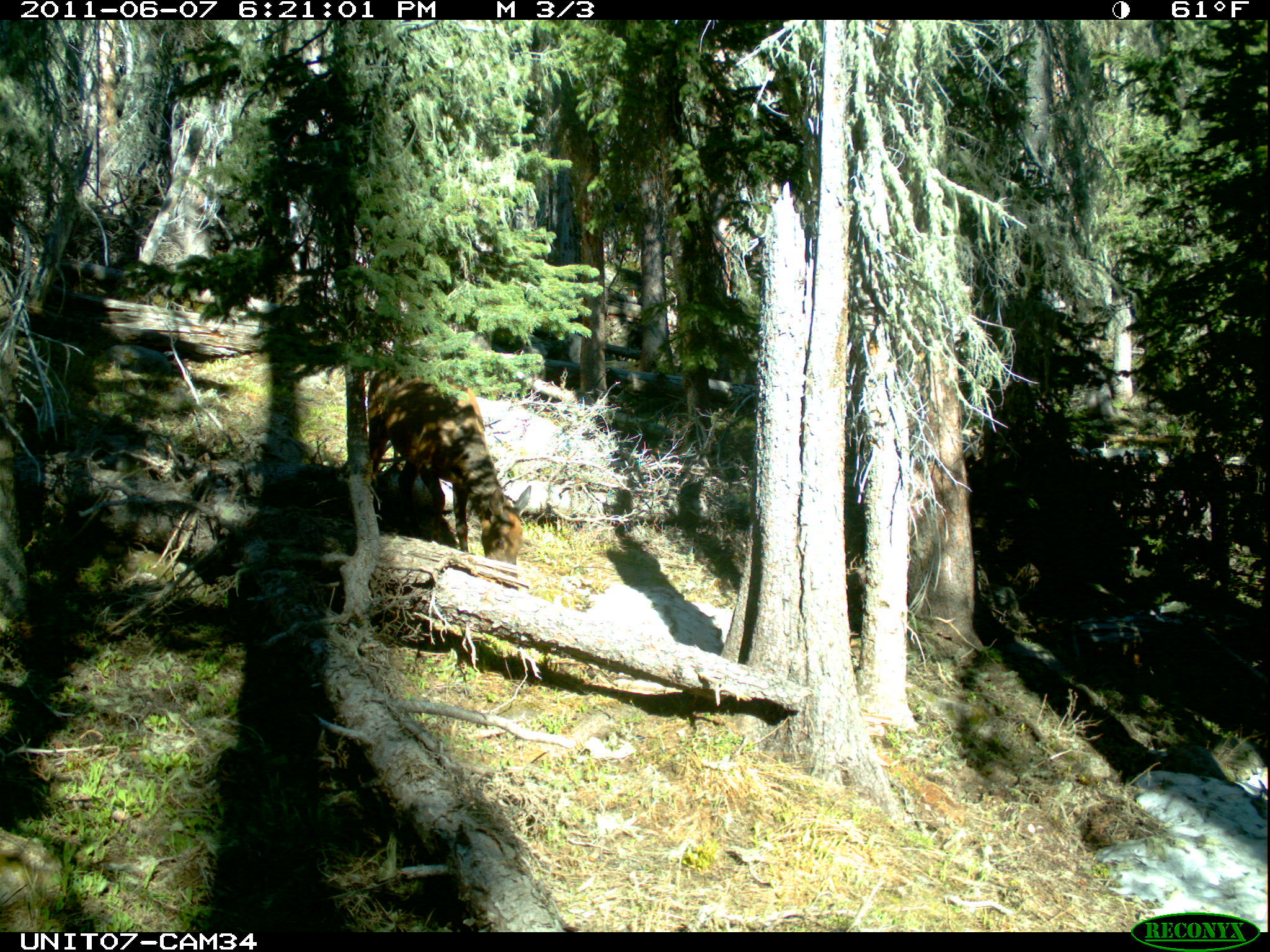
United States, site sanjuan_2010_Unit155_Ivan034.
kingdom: Animalia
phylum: Chordata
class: Mammalia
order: Artiodactyla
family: Cervidae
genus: Cervus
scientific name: Cervus elaphus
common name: red deer